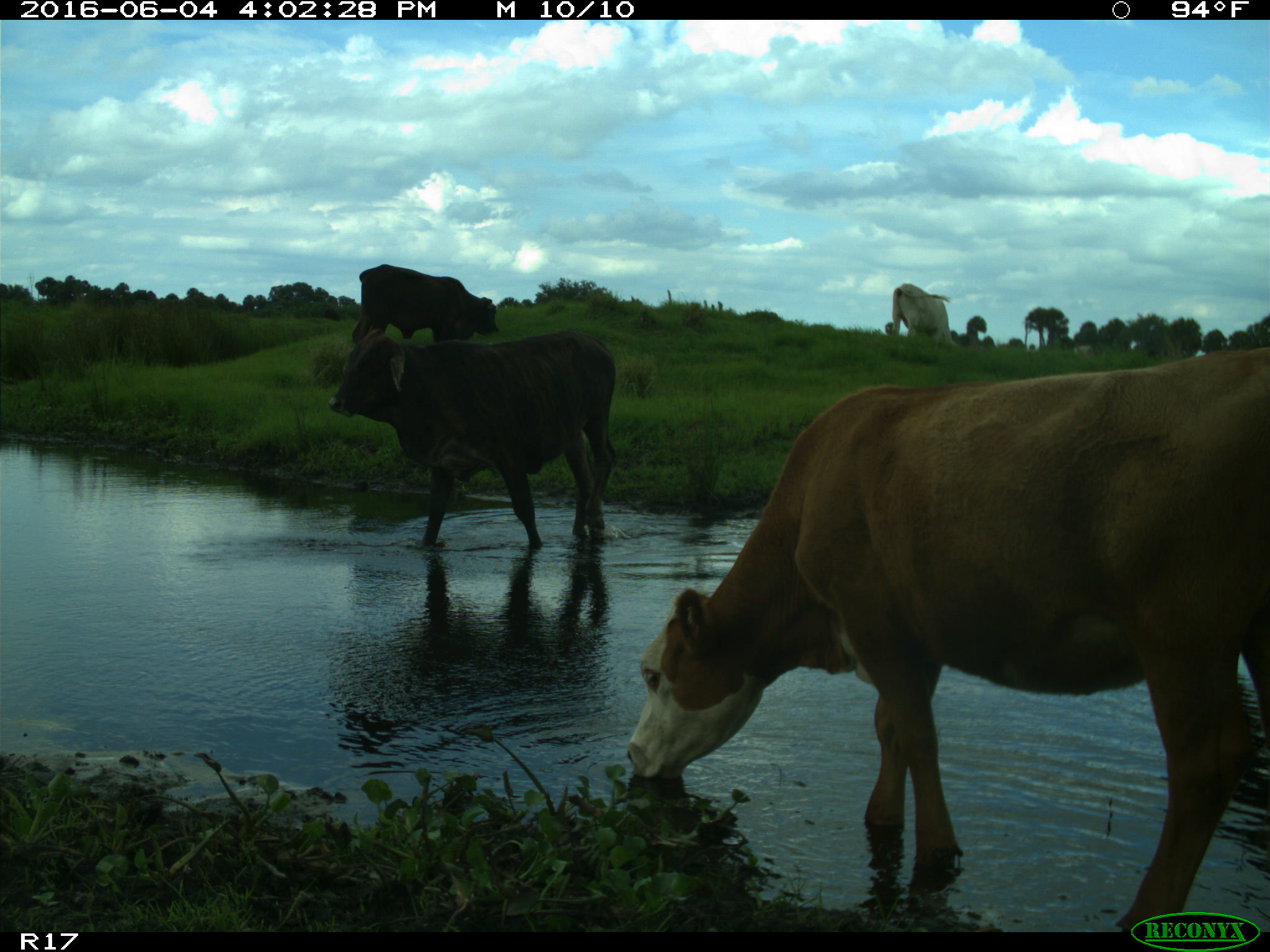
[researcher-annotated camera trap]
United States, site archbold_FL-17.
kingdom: Animalia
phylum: Chordata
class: Mammalia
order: Artiodactyla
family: Bovidae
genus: Bos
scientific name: Bos taurus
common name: domestic cow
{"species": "Bos taurus (domestic cow)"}